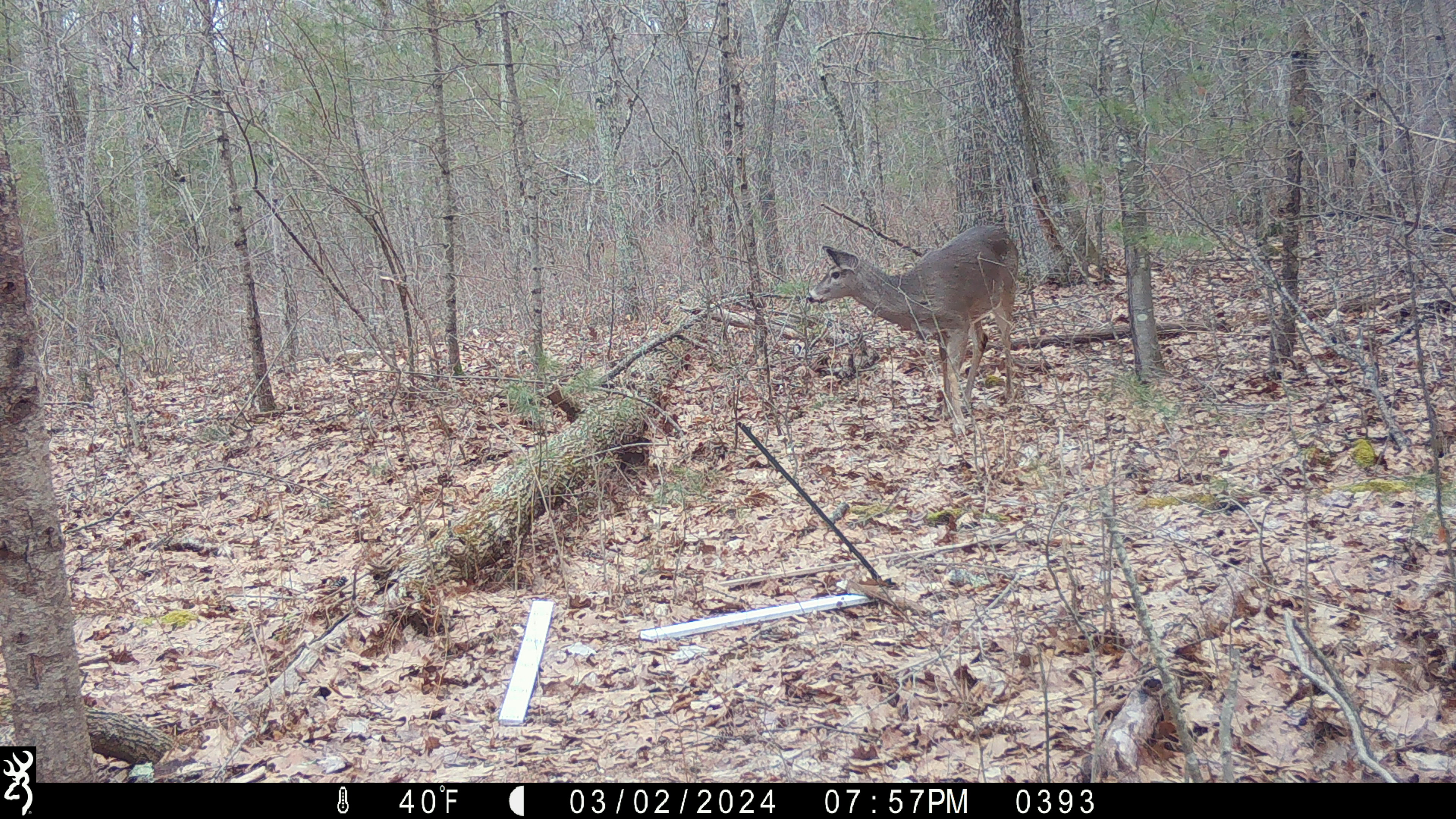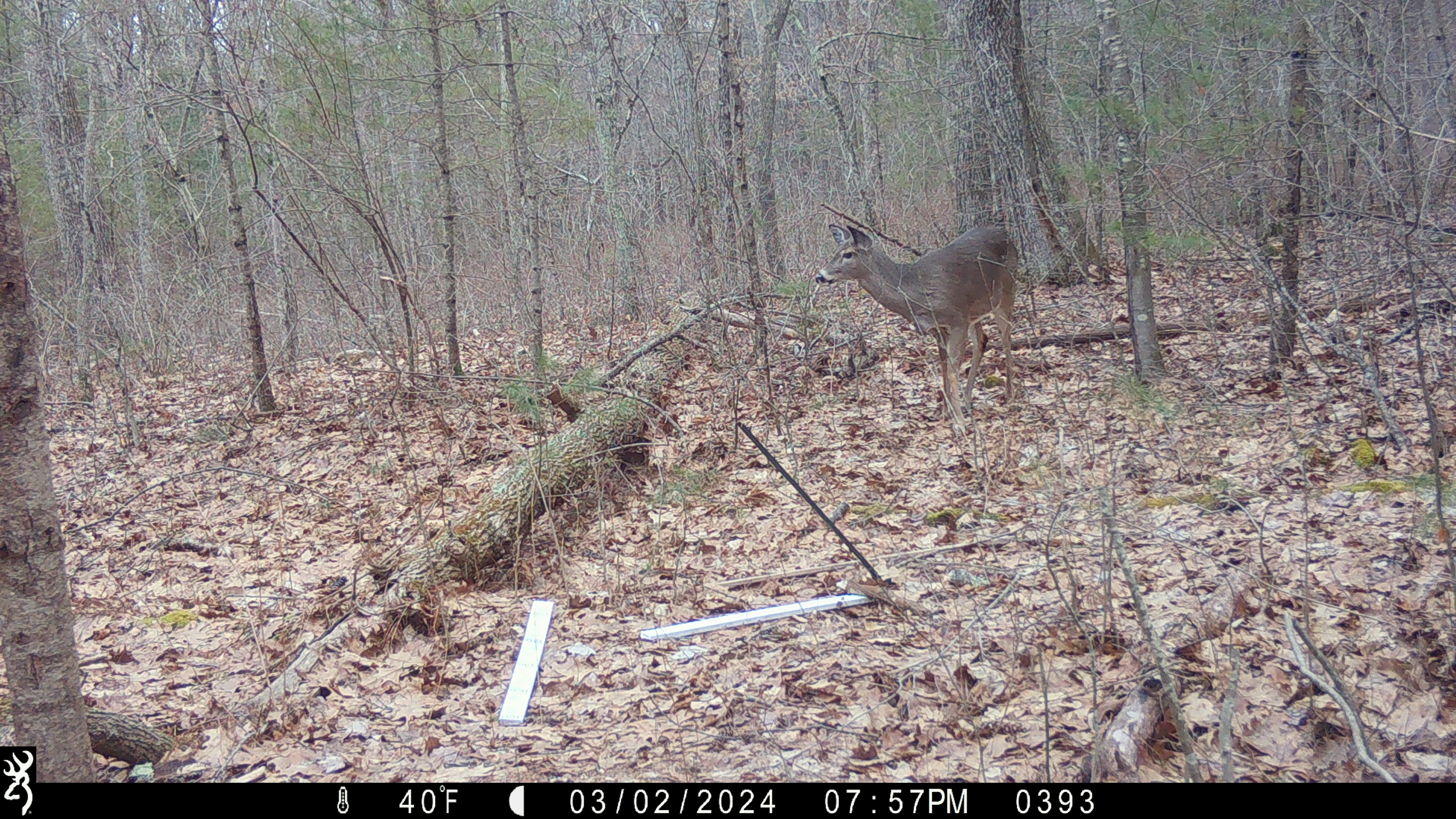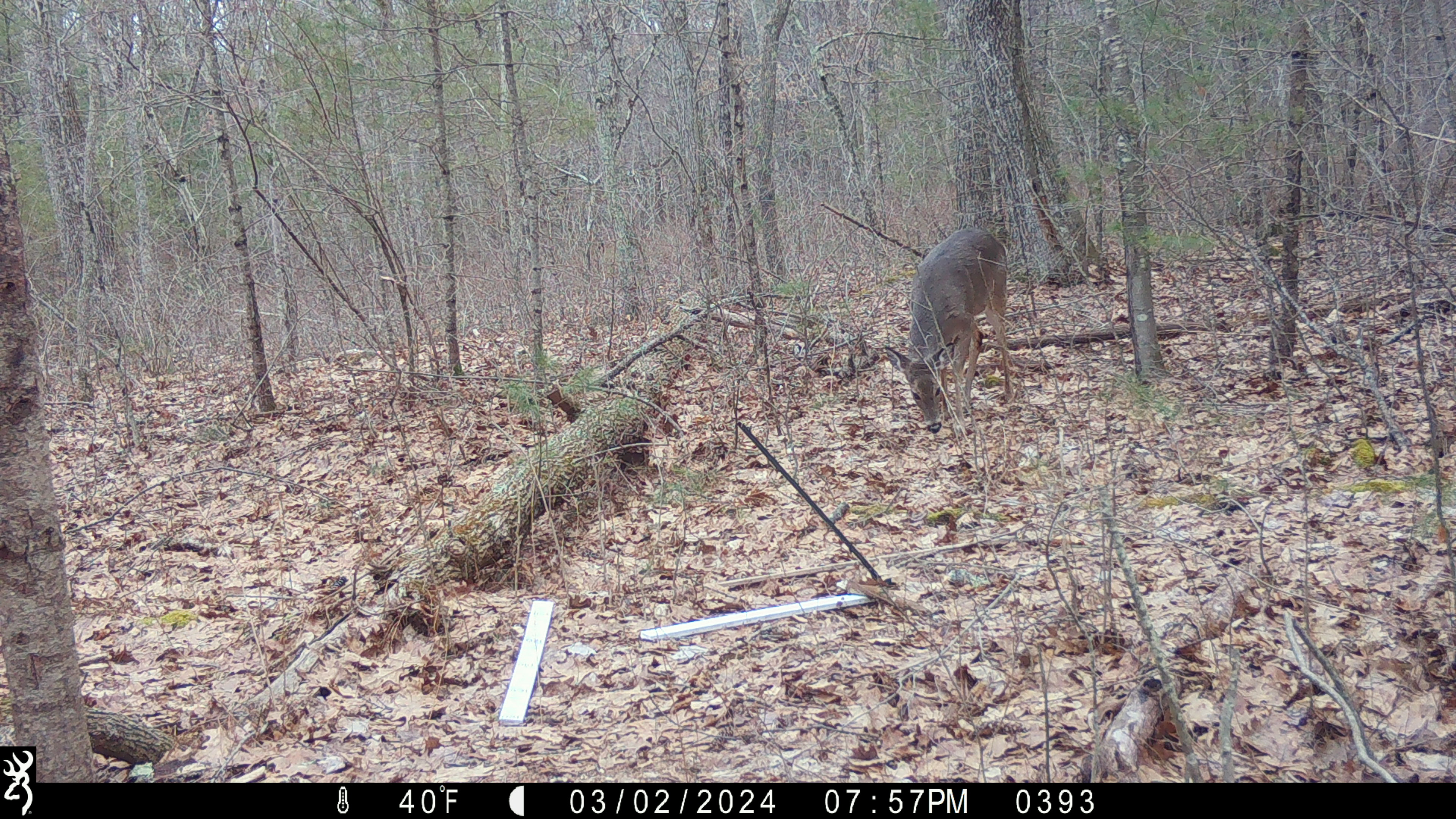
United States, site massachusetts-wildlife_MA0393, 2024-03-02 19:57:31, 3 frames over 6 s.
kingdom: Animalia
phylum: Chordata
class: Mammalia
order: Artiodactyla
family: Cervidae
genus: Odocoileus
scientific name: Odocoileus virginianus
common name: white-tailed deer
White-tailed deer (Odocoileus virginianus).